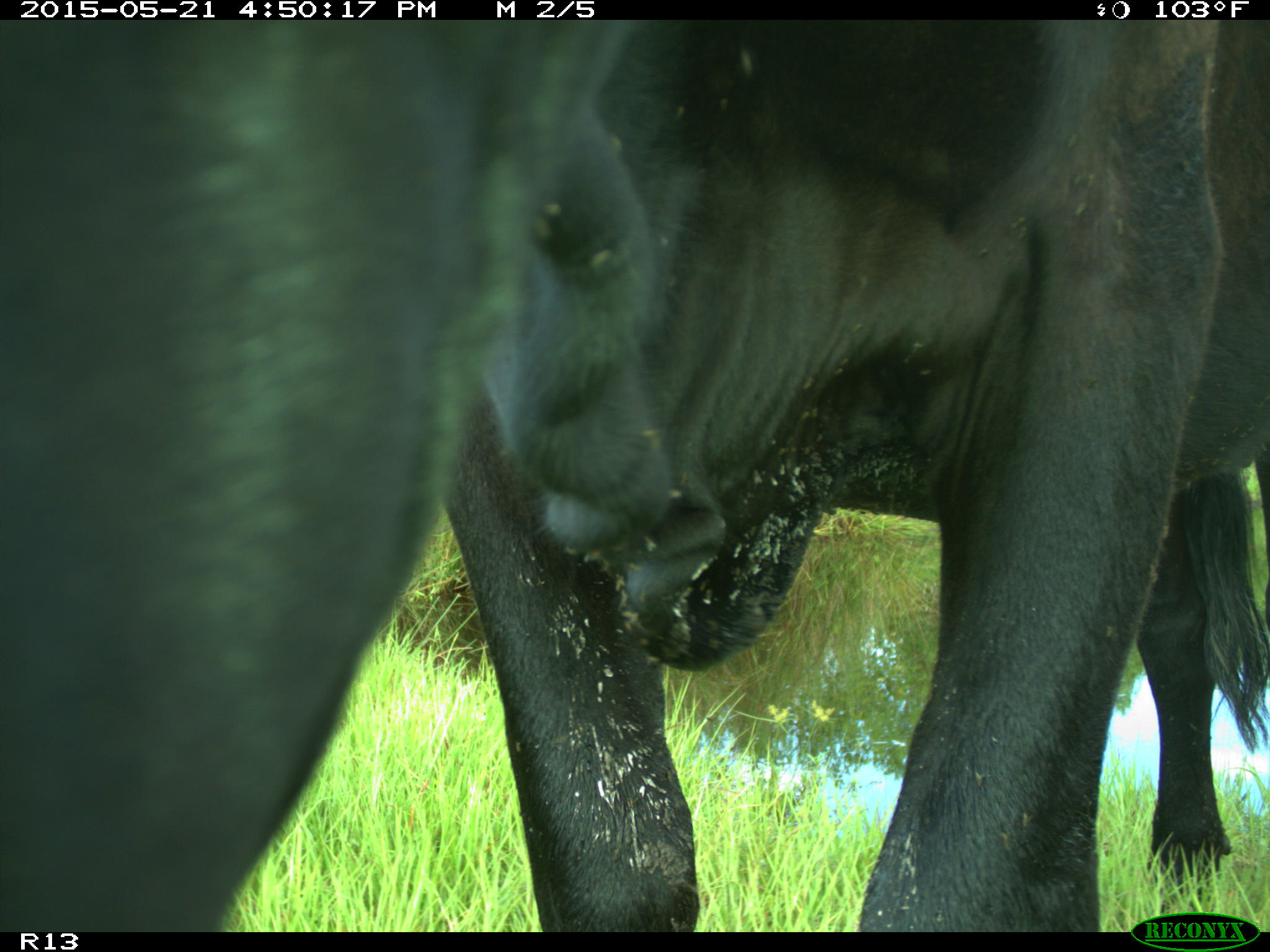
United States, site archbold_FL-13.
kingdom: Animalia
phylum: Chordata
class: Mammalia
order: Artiodactyla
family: Bovidae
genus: Bos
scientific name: Bos taurus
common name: domestic cow